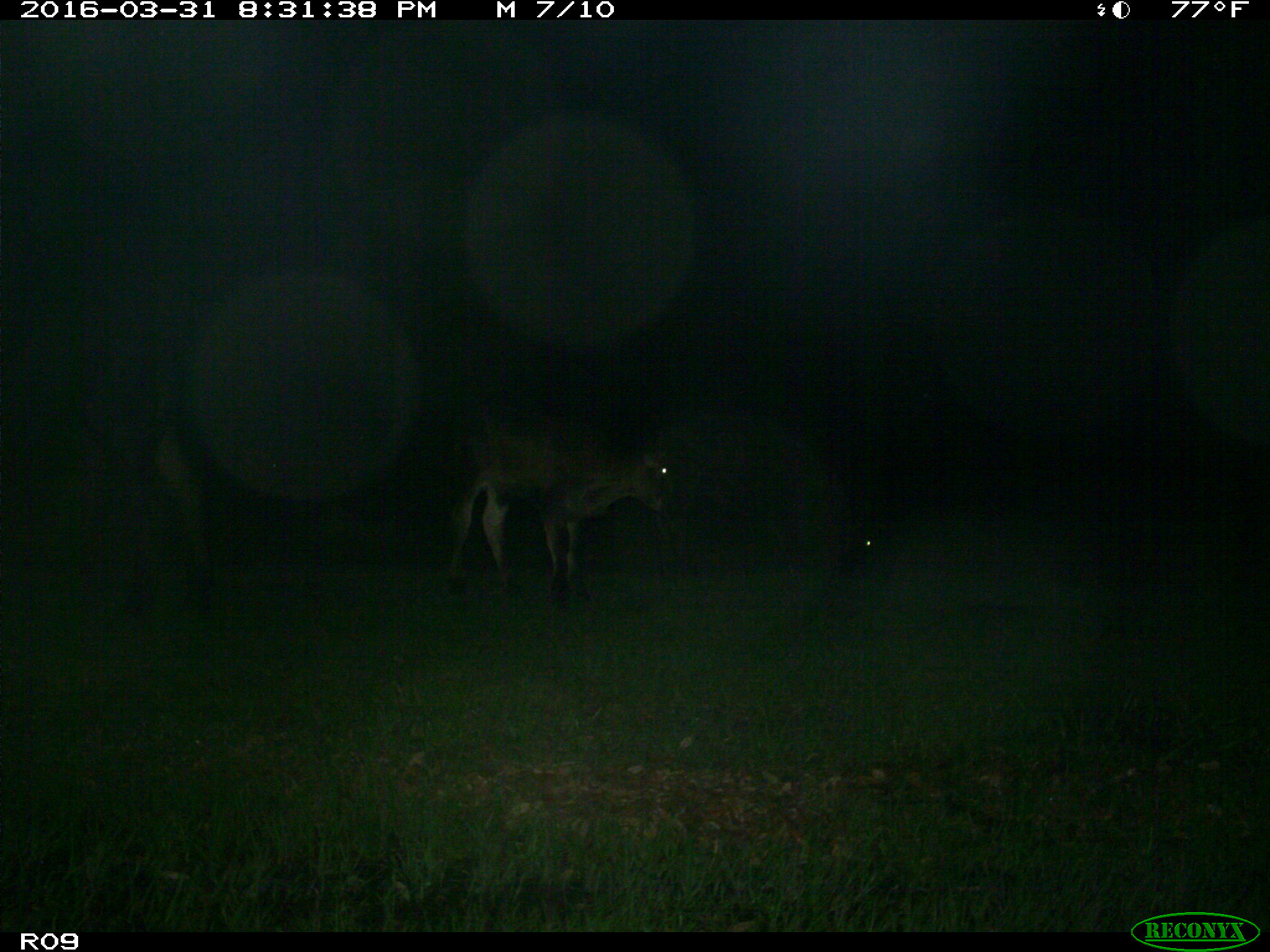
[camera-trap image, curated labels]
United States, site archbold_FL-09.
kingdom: Animalia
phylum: Chordata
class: Mammalia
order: Artiodactyla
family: Bovidae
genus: Bos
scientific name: Bos taurus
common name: domestic cow